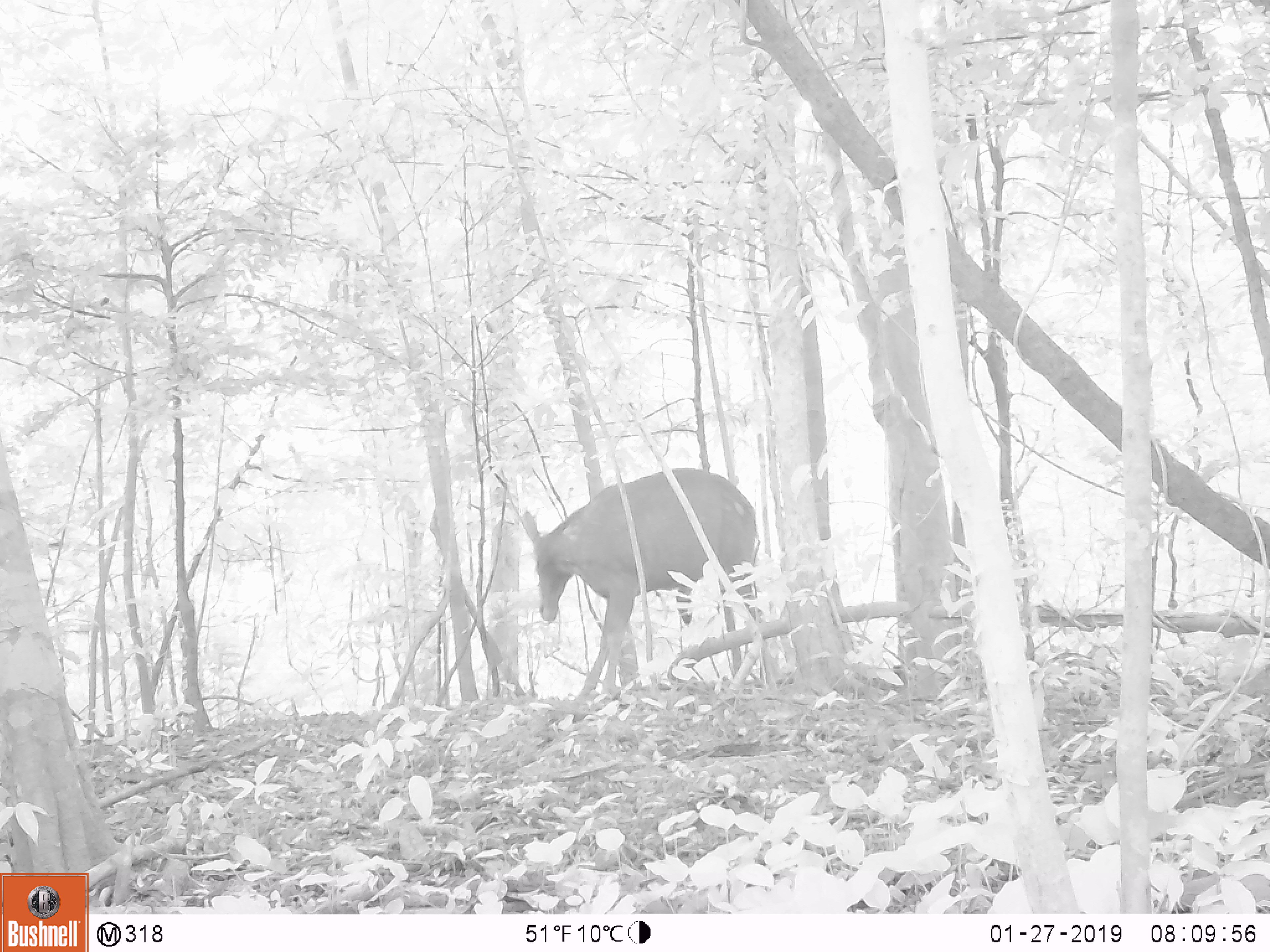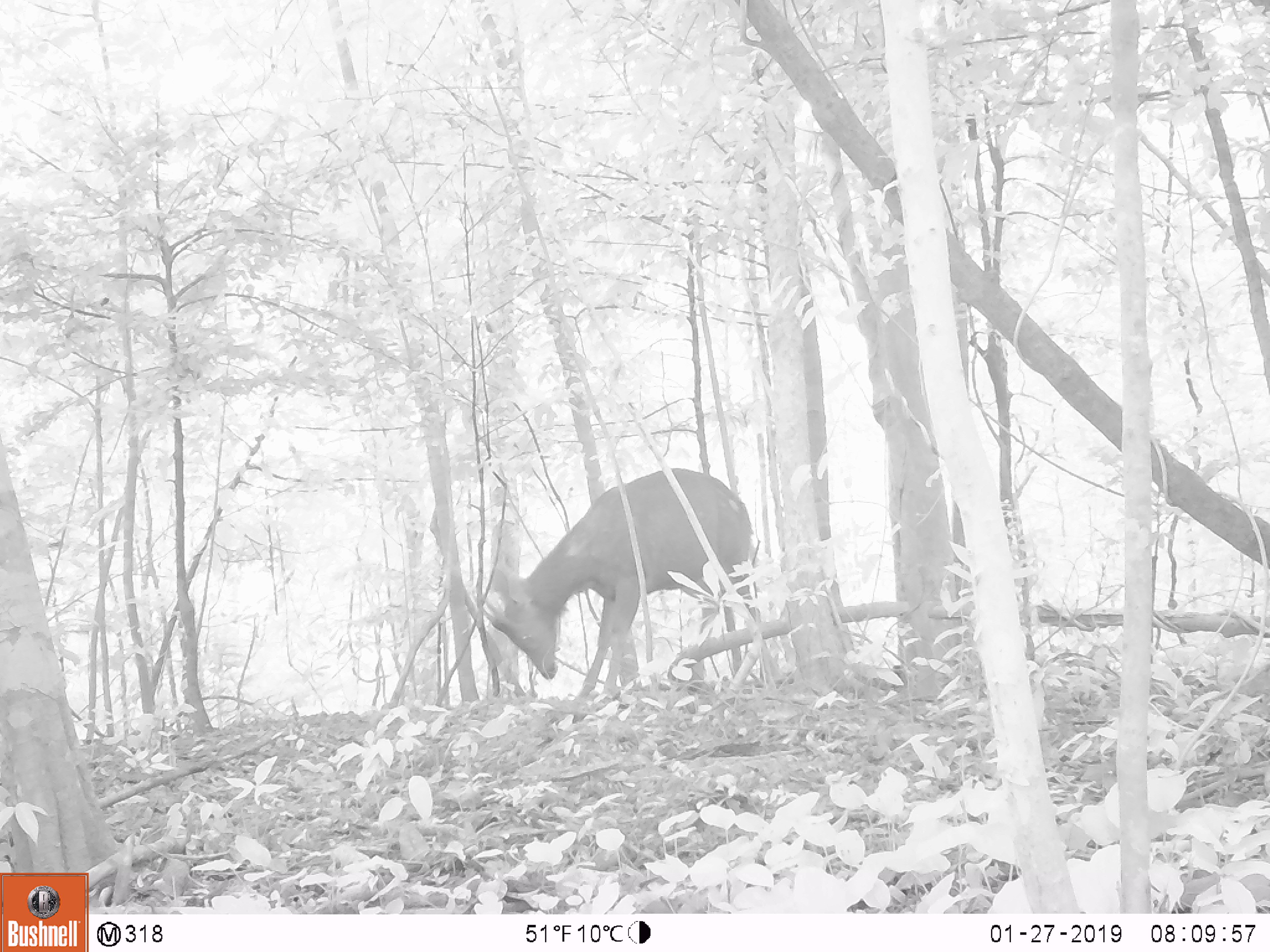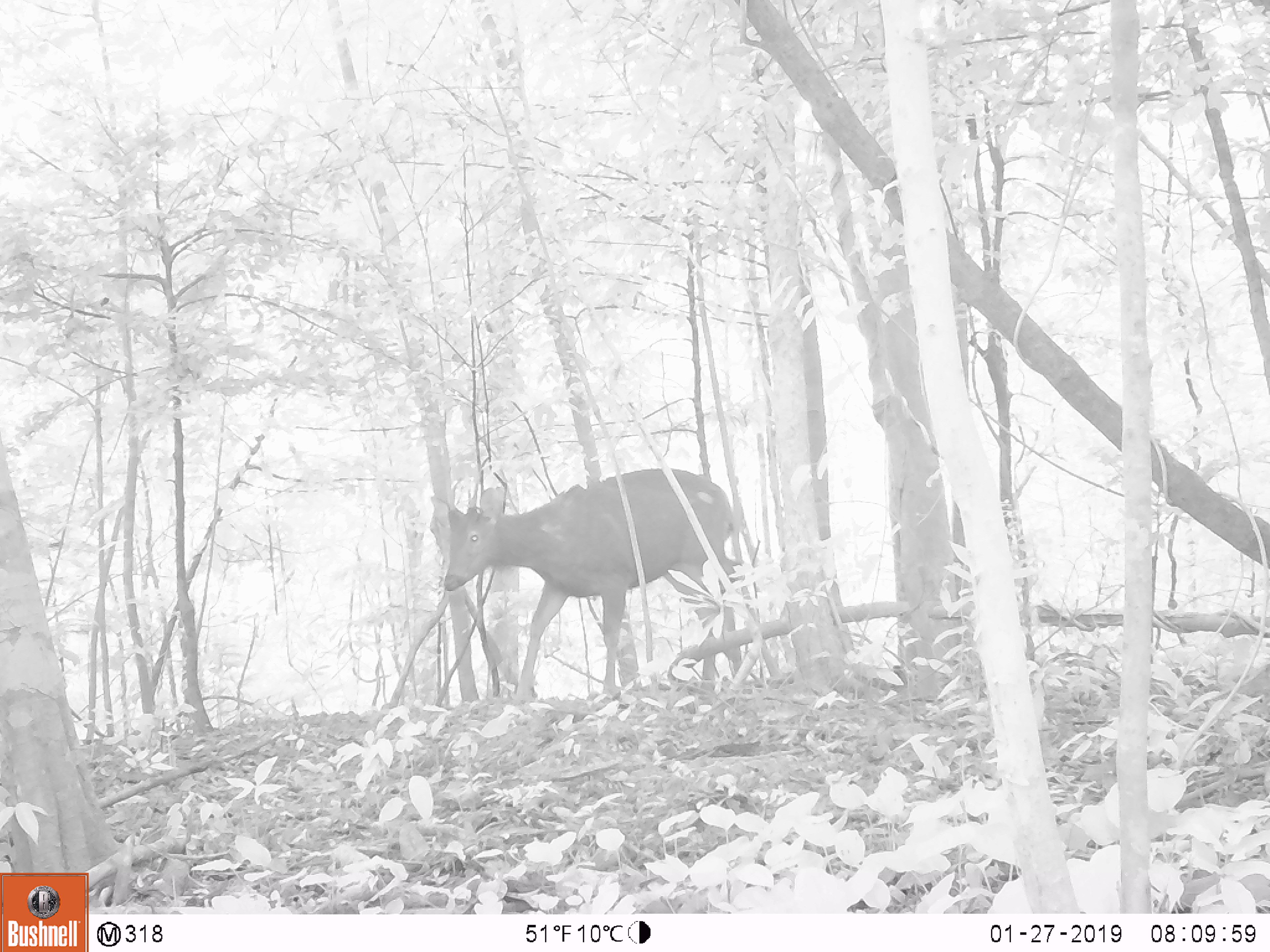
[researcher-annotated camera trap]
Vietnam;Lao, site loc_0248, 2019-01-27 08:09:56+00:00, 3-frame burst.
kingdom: Animalia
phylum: Chordata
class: Mammalia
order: Artiodactyla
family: Cervidae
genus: Rusa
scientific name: Rusa unicolor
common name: sambar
Sambar (Rusa unicolor). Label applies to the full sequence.